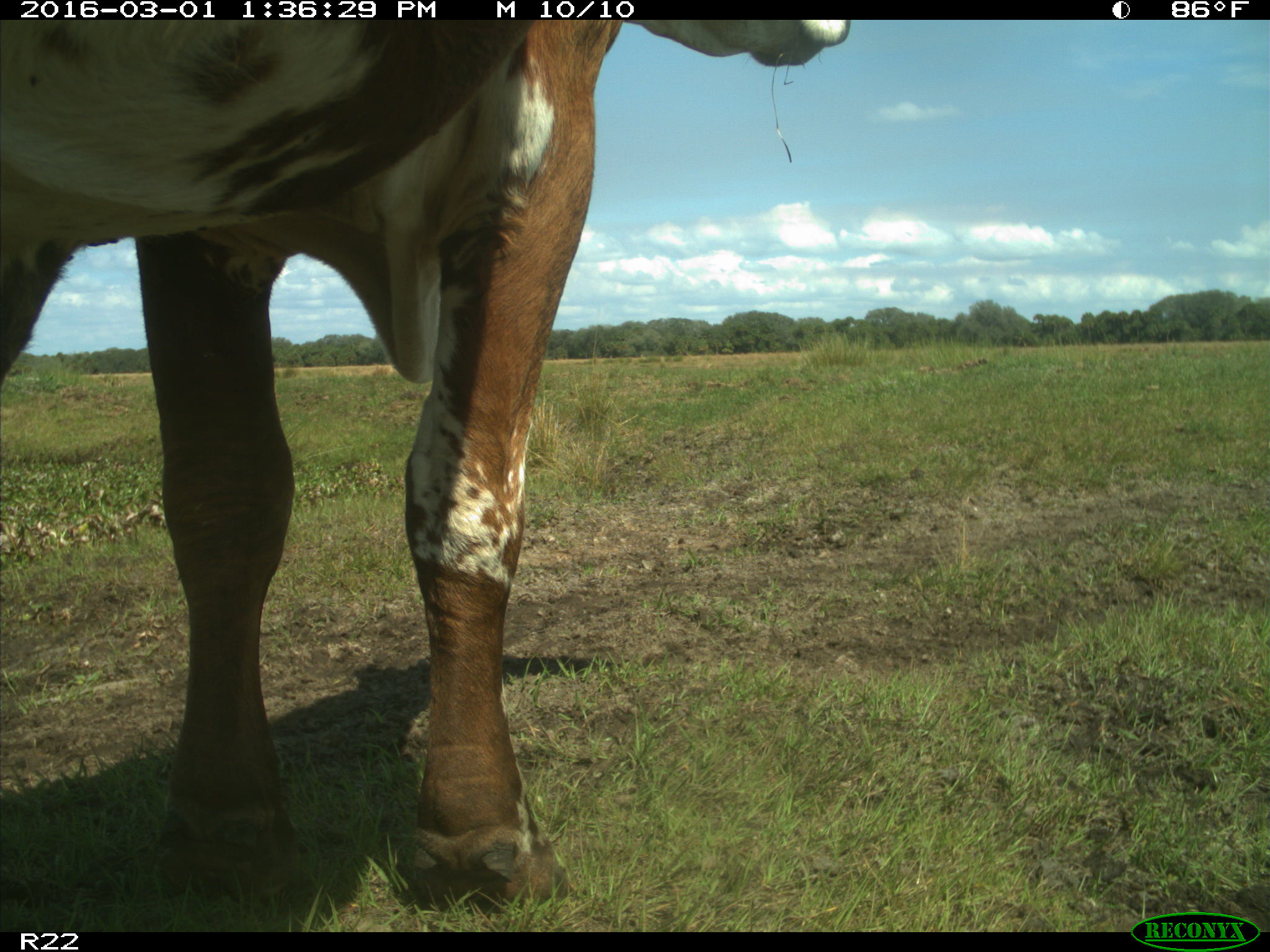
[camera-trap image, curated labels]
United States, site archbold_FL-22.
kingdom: Animalia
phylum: Chordata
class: Mammalia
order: Artiodactyla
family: Bovidae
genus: Bos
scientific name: Bos taurus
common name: domestic cow